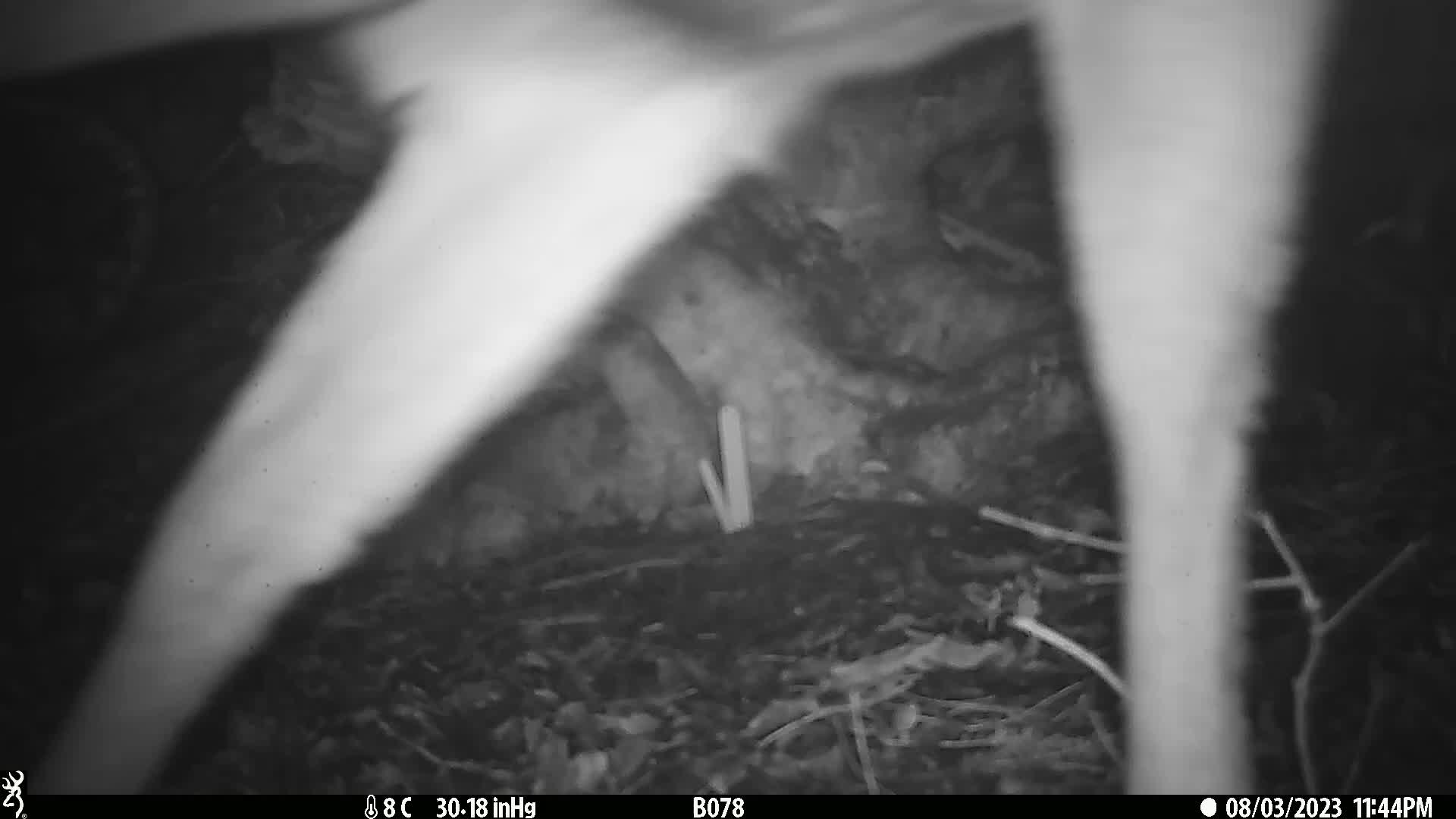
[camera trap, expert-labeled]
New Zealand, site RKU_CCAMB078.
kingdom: Animalia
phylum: Chordata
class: Mammalia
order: Artiodactyla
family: Cervidae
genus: Odocoileus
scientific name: Odocoileus virginianus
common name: white-tailed deer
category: white tailed deer